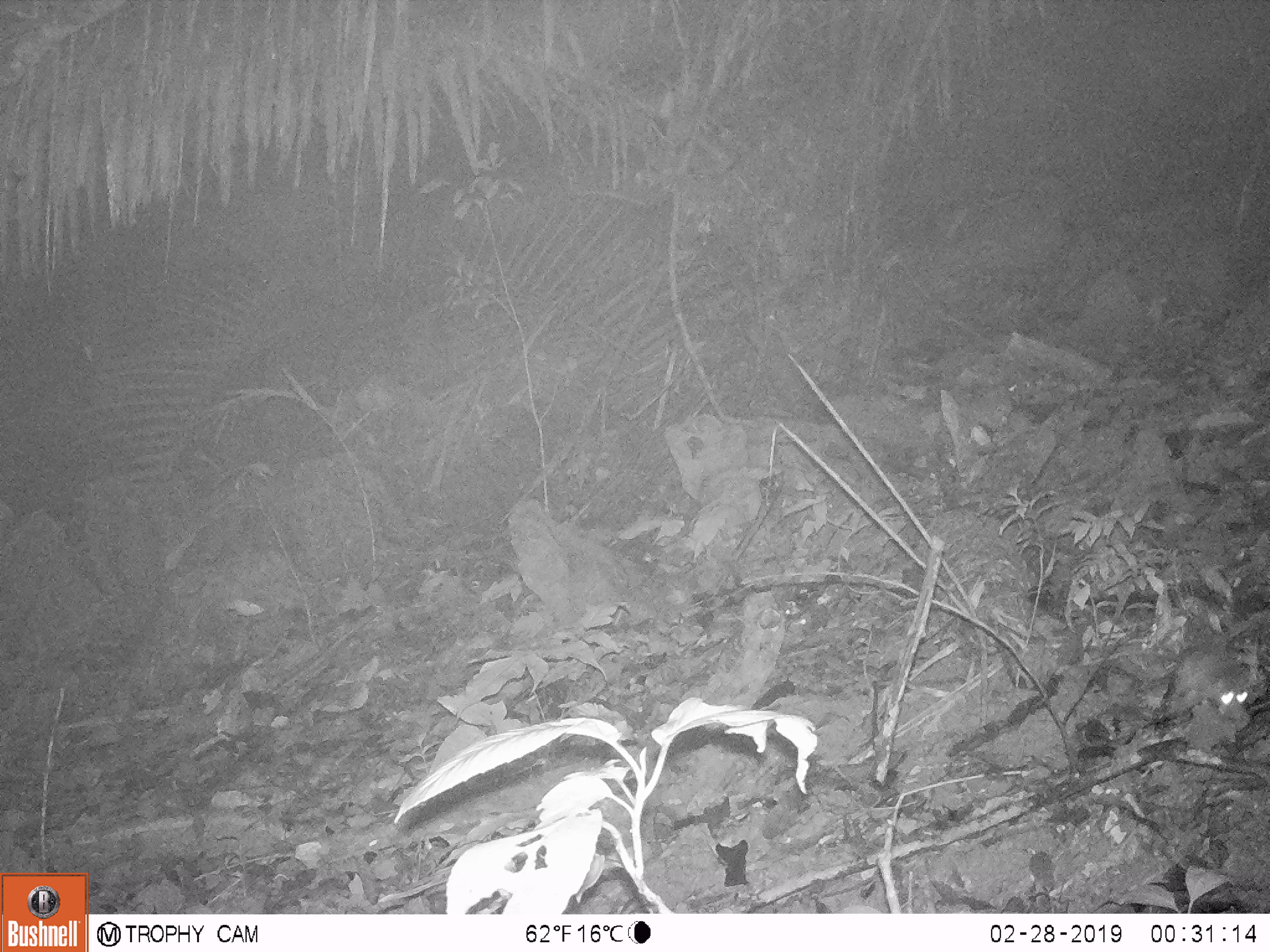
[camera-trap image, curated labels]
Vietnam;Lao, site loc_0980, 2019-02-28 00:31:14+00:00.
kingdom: Animalia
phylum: Chordata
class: Mammalia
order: Rodentia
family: Muridae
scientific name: Muridae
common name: old-world mice and rats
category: unidentified murid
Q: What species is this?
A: Unidentified murid (old-world mice and rats) (Muridae).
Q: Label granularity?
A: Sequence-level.